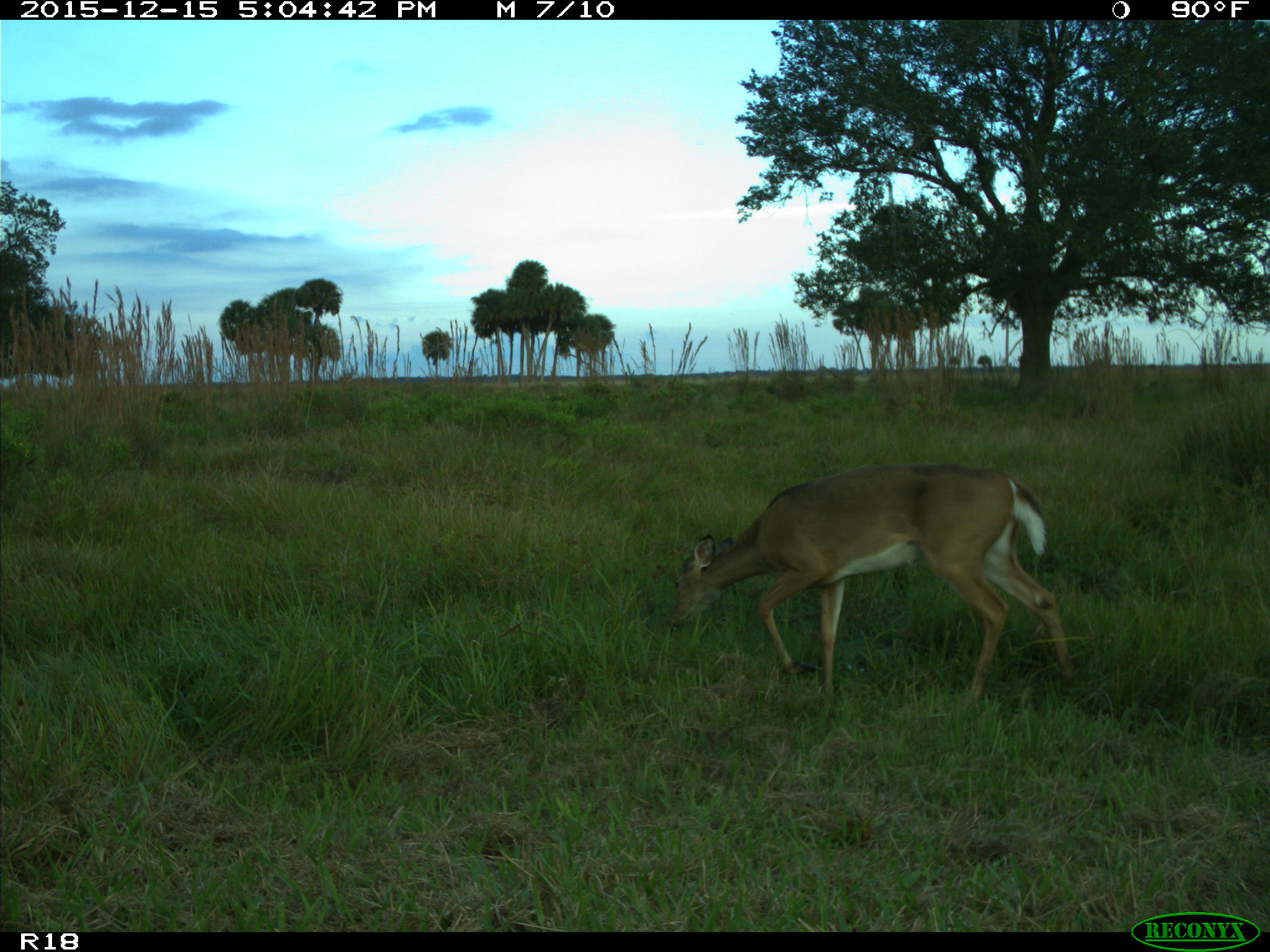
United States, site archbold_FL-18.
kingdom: Animalia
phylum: Chordata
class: Mammalia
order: Artiodactyla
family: Cervidae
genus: Odocoileus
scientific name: Odocoileus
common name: deer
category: unidentified deer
Unidentified deer (deer) (Odocoileus).